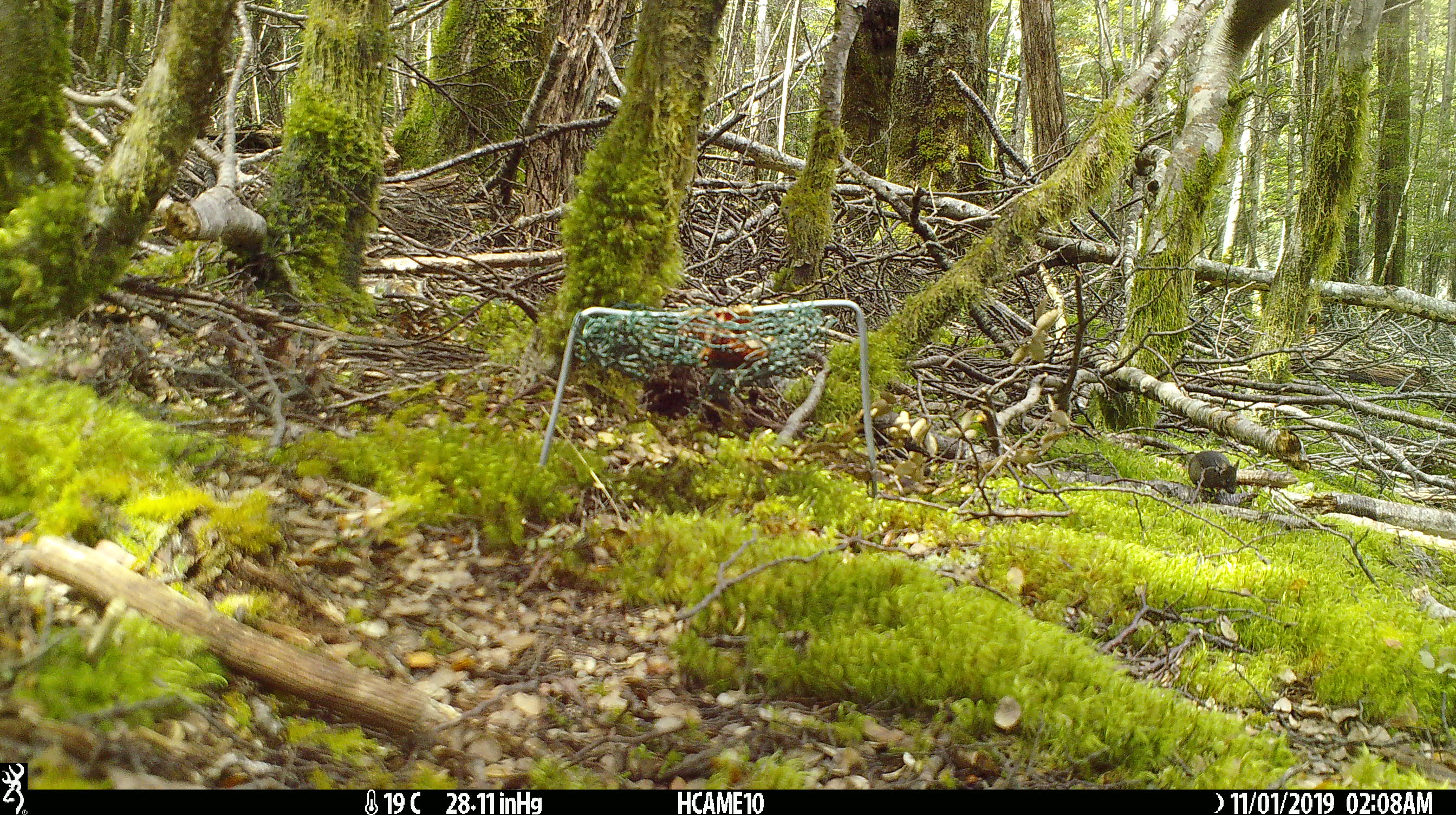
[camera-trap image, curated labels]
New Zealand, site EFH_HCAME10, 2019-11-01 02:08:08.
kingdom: Animalia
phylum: Chordata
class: Mammalia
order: Rodentia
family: Muridae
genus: Mus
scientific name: Mus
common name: mouse